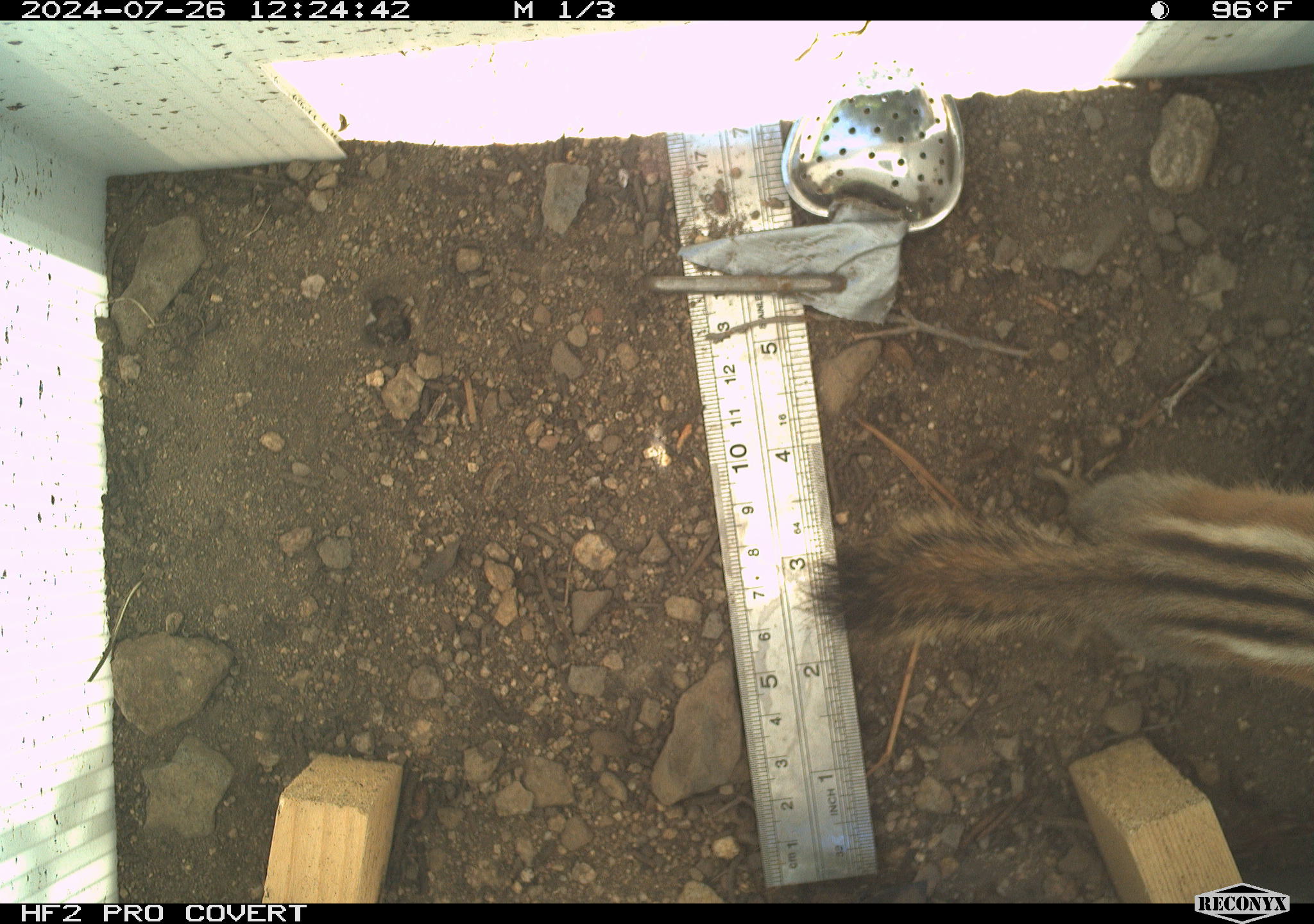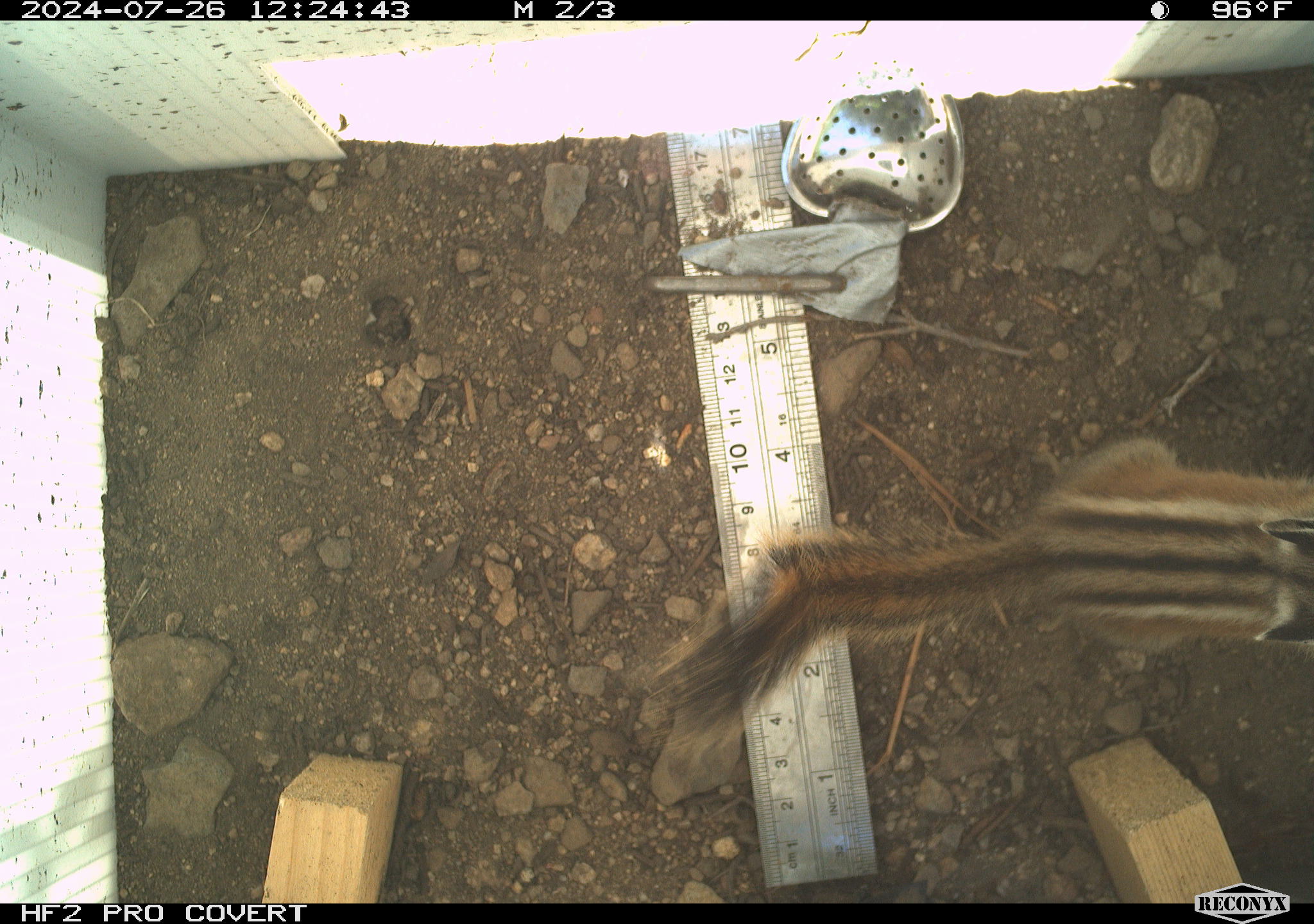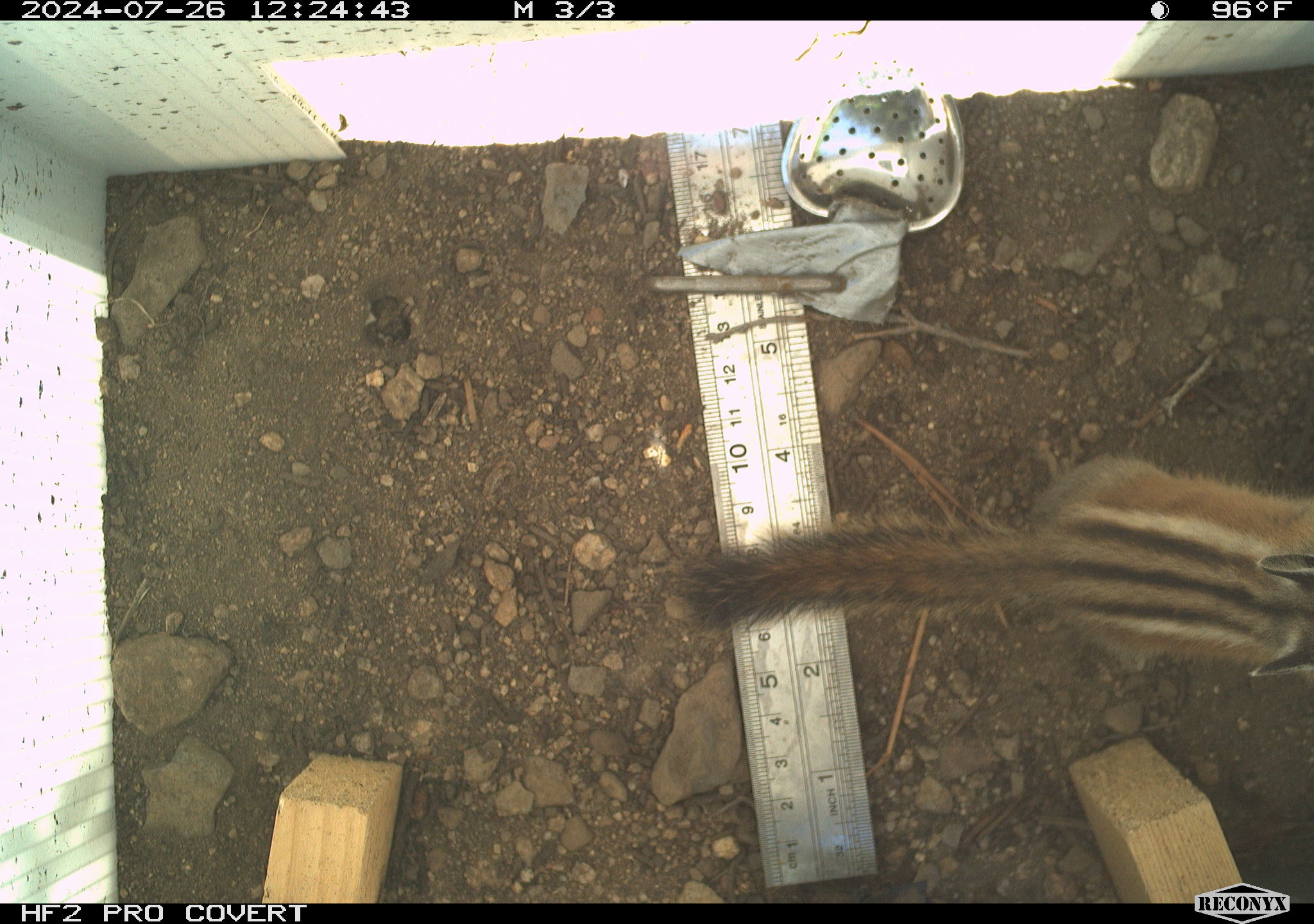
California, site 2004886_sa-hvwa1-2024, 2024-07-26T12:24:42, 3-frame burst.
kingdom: Animalia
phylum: Chordata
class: Mammalia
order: Rodentia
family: Sciuridae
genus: Neotamias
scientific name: Neotamias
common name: western chipmunks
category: neotamias species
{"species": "neotamias species (western chipmunks) (Neotamias)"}